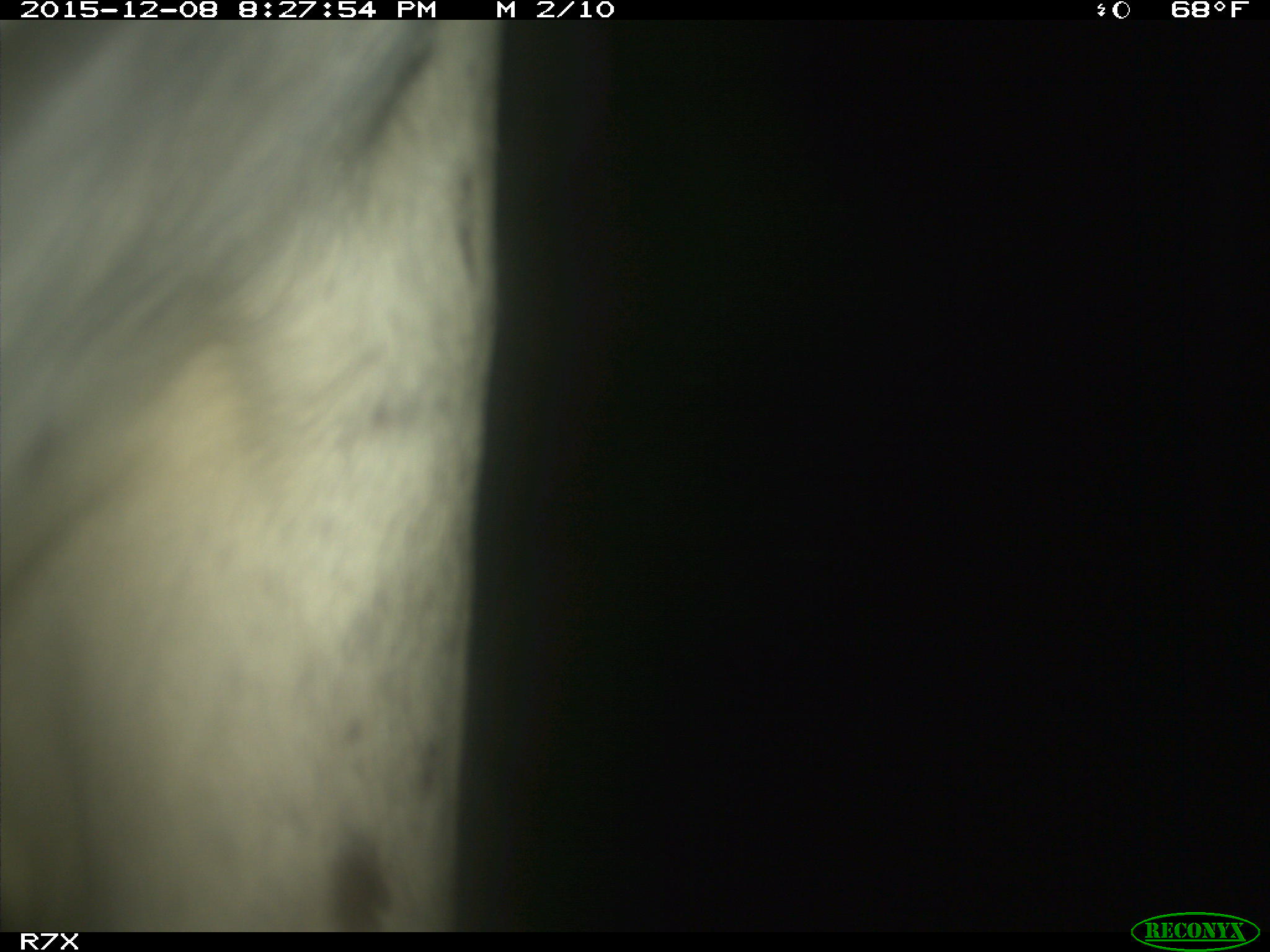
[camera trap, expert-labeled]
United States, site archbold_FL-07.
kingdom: Animalia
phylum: Chordata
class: Mammalia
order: Artiodactyla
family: Bovidae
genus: Bos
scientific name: Bos taurus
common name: domestic cow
Bos taurus (domestic cow).